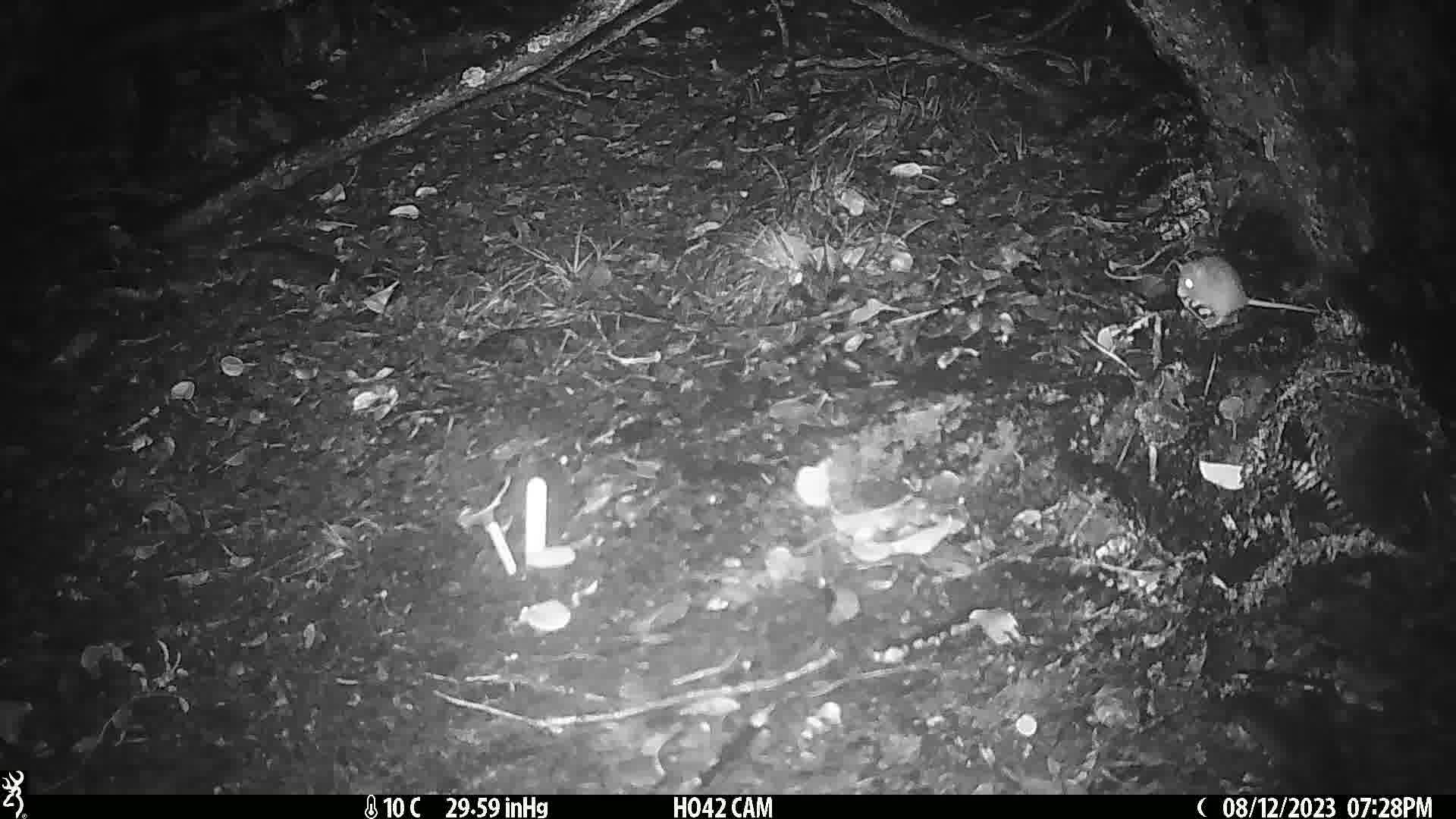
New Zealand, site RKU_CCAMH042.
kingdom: Animalia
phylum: Chordata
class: Mammalia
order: Rodentia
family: Muridae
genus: Rattus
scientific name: Rattus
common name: rat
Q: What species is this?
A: Rat (Rattus).